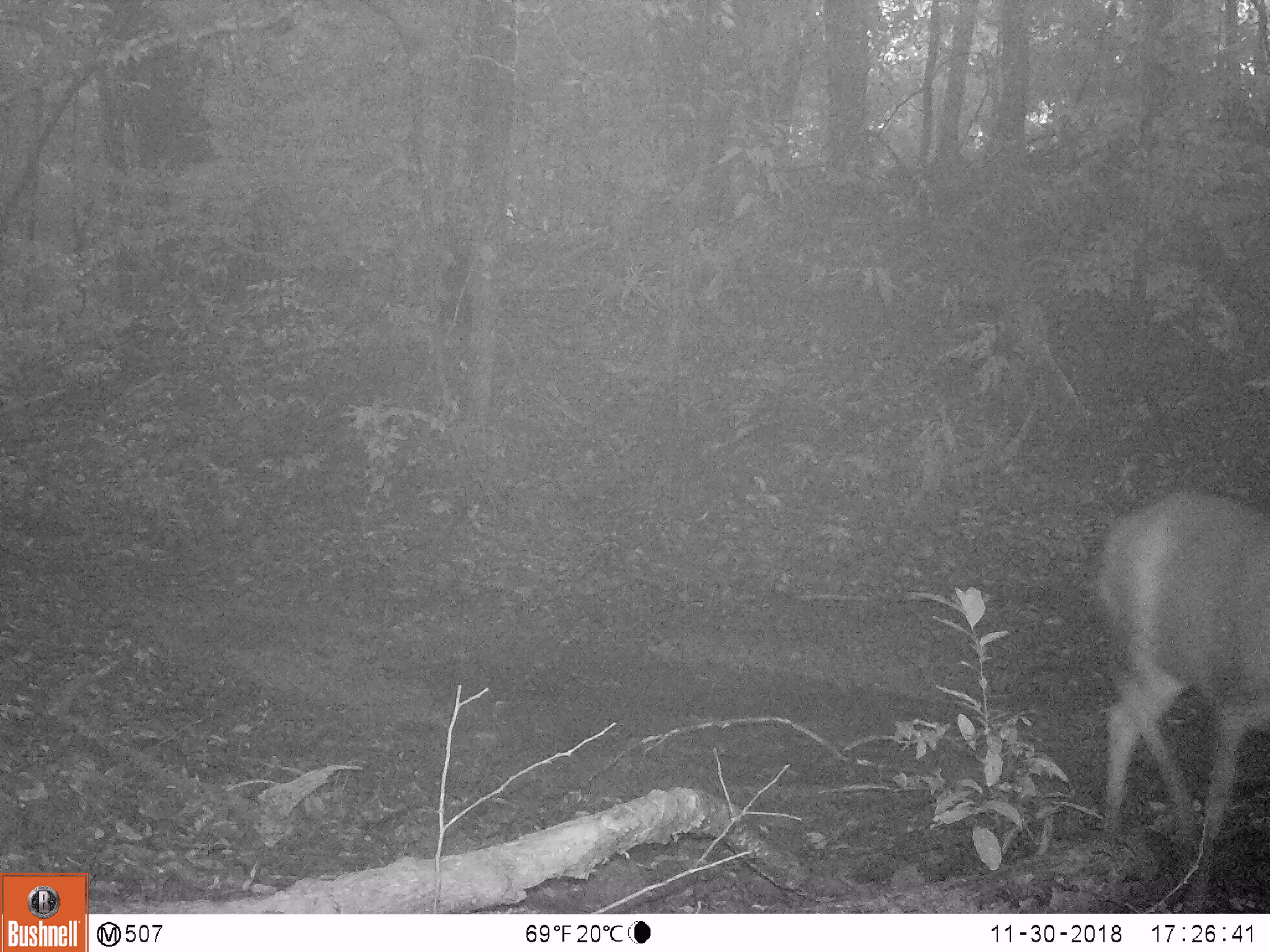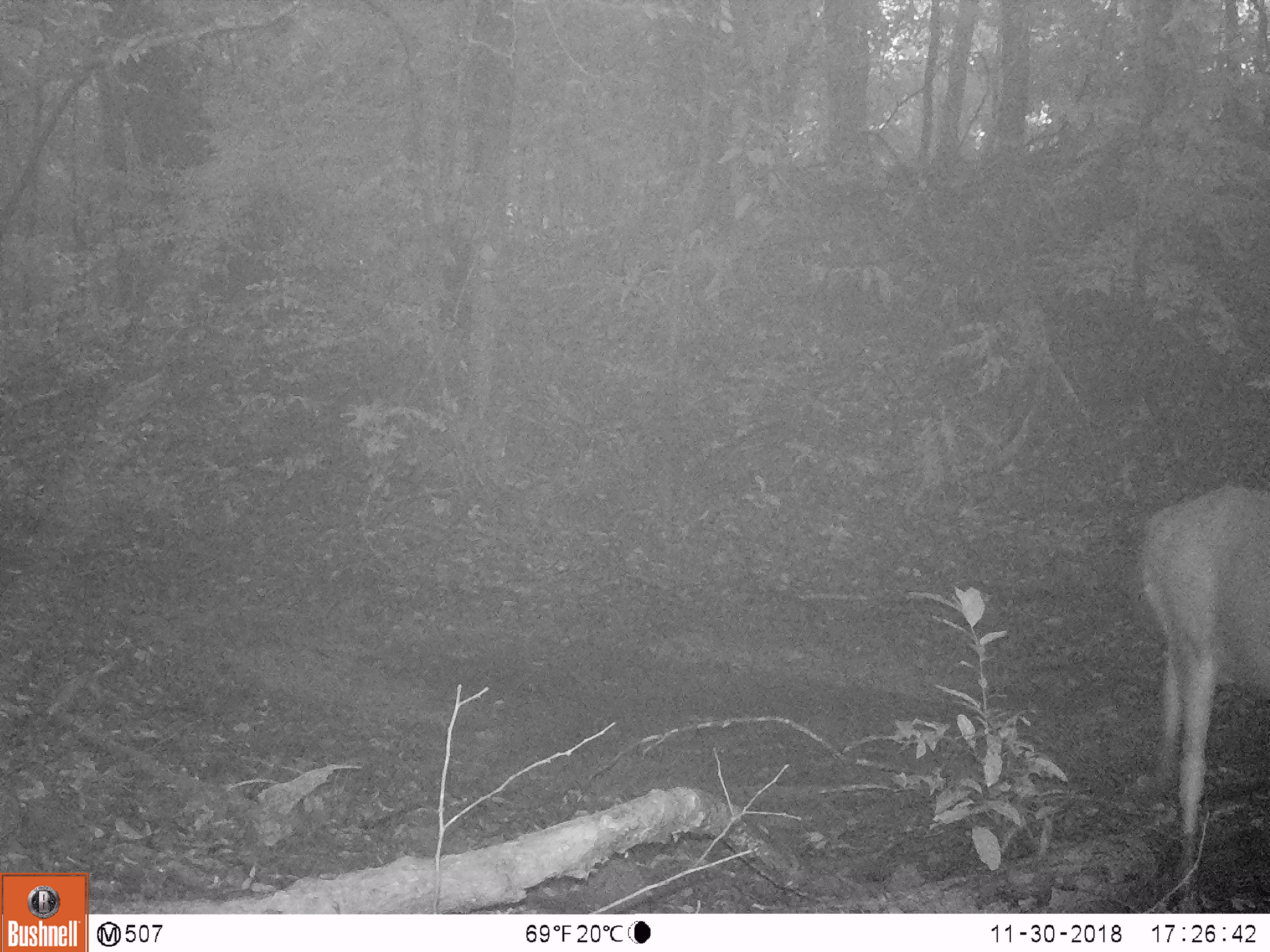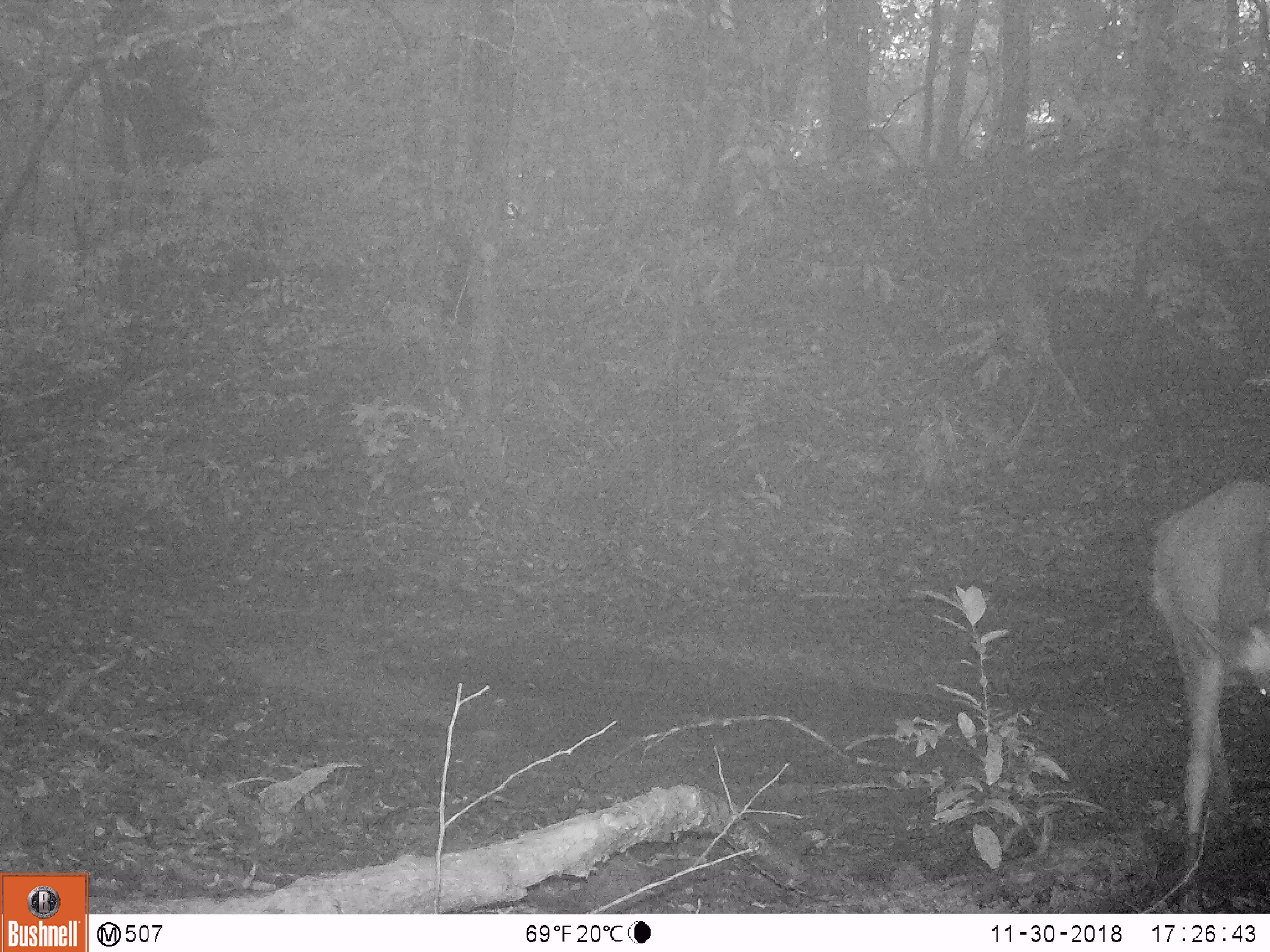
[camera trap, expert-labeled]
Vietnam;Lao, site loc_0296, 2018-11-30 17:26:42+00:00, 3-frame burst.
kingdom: Animalia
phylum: Chordata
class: Mammalia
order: Artiodactyla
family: Cervidae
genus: Rusa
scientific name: Rusa unicolor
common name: sambar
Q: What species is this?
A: Sambar (Rusa unicolor).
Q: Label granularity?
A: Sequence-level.